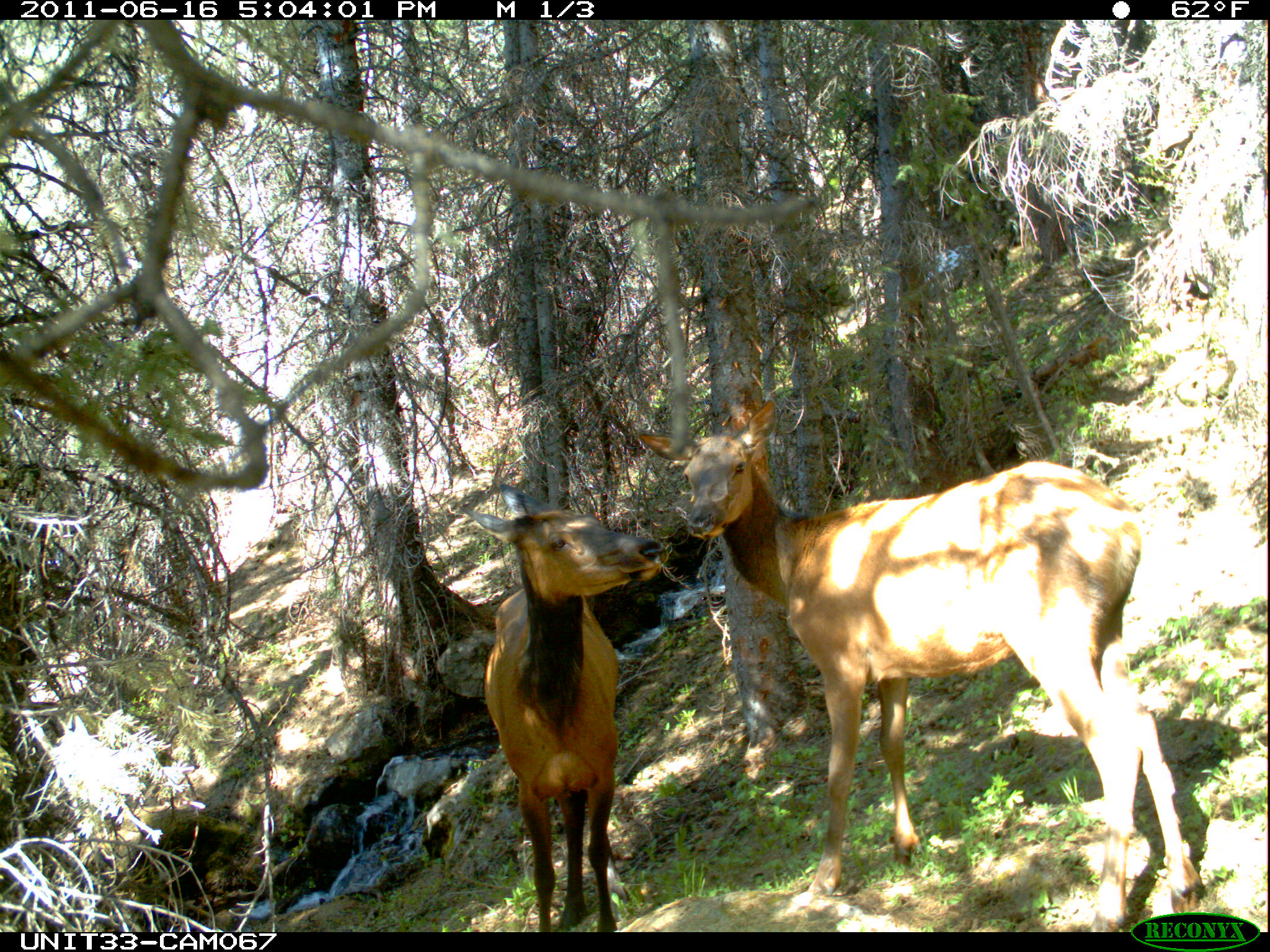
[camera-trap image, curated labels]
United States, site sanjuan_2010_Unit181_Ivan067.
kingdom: Animalia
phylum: Chordata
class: Mammalia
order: Artiodactyla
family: Cervidae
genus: Cervus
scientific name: Cervus elaphus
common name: red deer